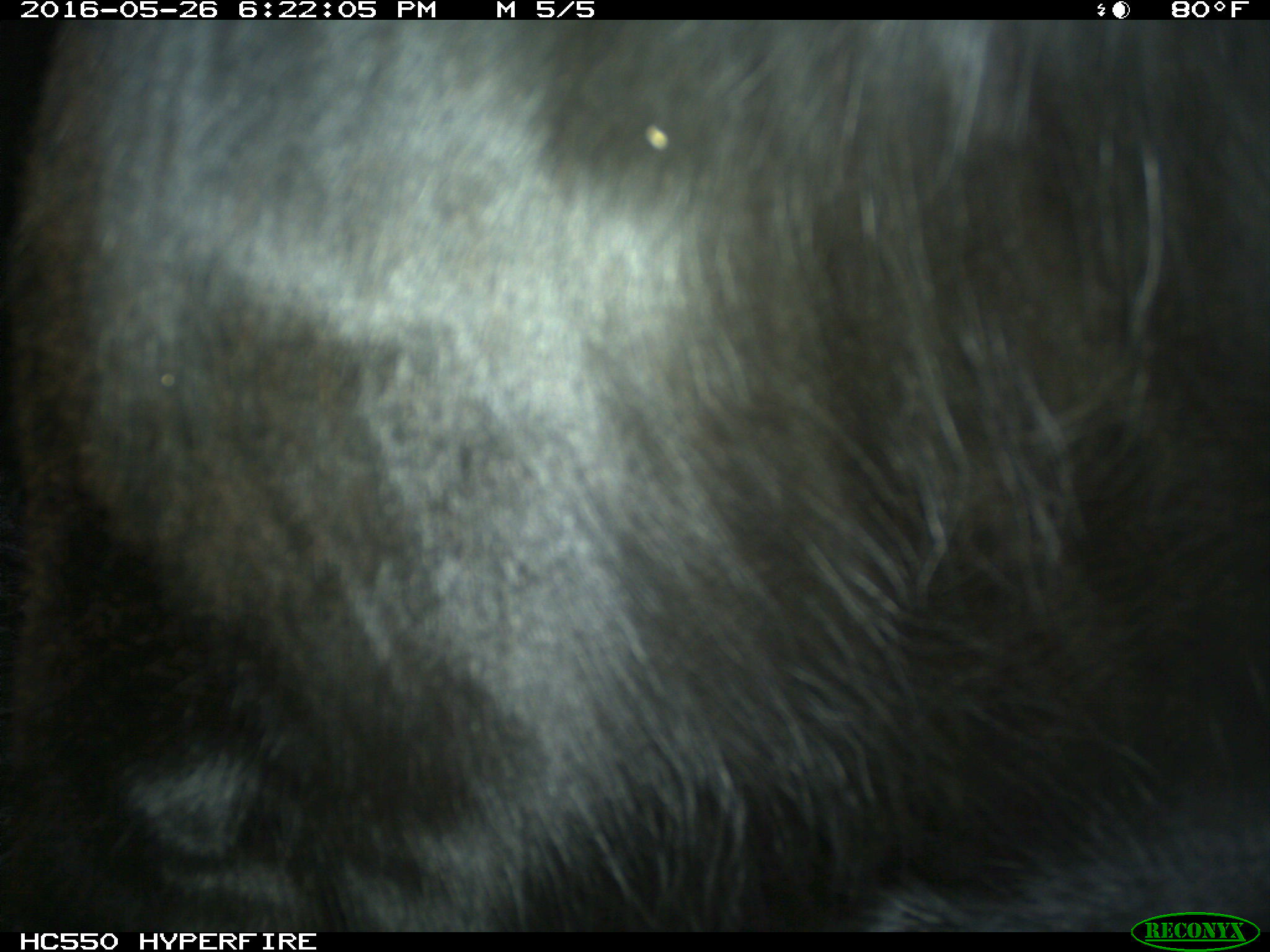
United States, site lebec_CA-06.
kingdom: Animalia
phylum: Chordata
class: Mammalia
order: Artiodactyla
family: Bovidae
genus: Bos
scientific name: Bos taurus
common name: domestic cow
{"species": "Bos taurus (domestic cow)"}